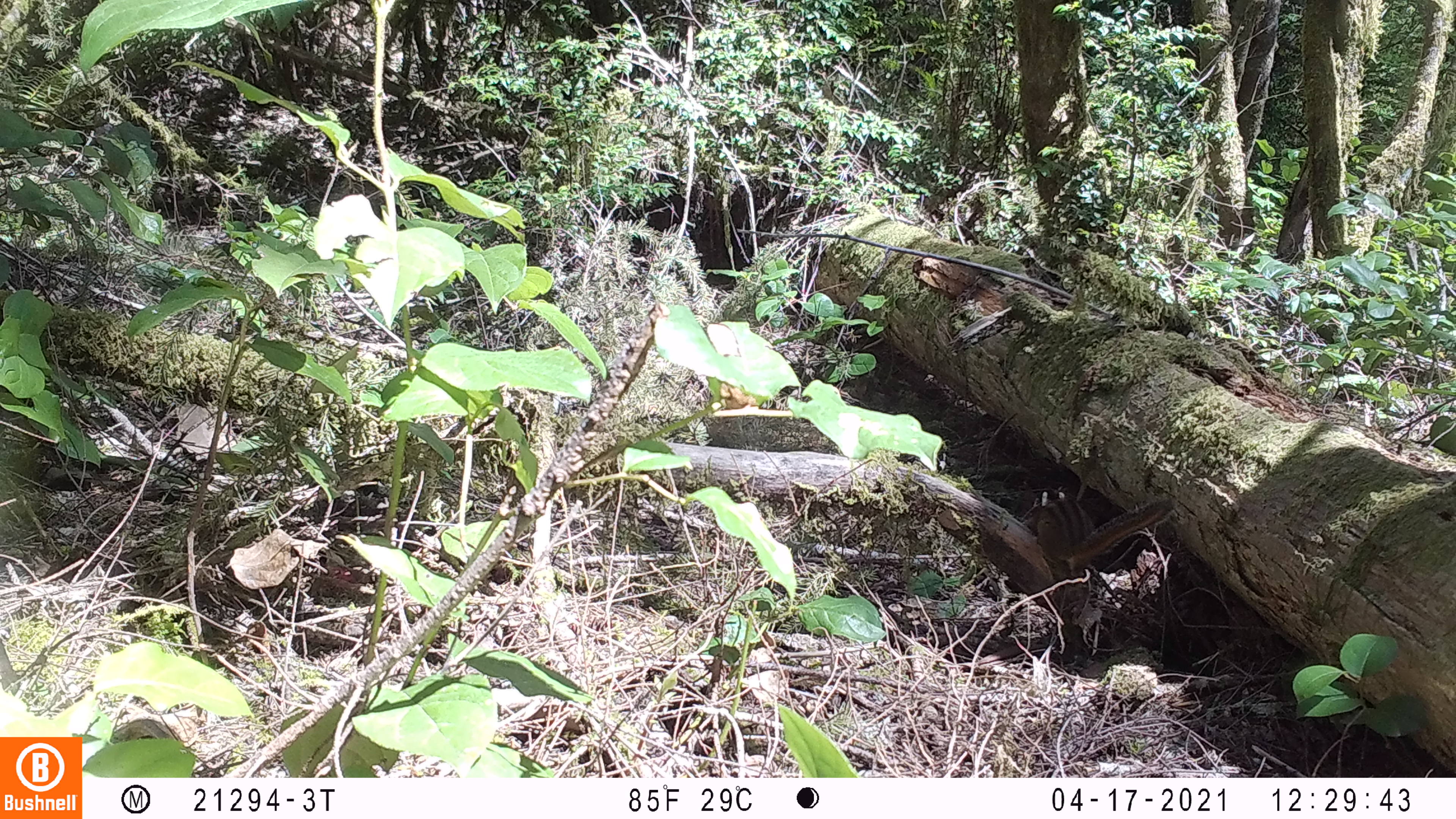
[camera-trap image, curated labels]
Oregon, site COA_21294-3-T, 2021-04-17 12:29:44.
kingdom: Animalia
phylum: Chordata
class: Mammalia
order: Rodentia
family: Sciuridae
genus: Neotamias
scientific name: Neotamias townsendii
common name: townsend's chipmunk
Townsend's chipmunk (Neotamias townsendii).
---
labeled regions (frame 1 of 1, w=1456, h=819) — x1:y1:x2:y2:
townsend's chipmunk: 1032:482:1175:574